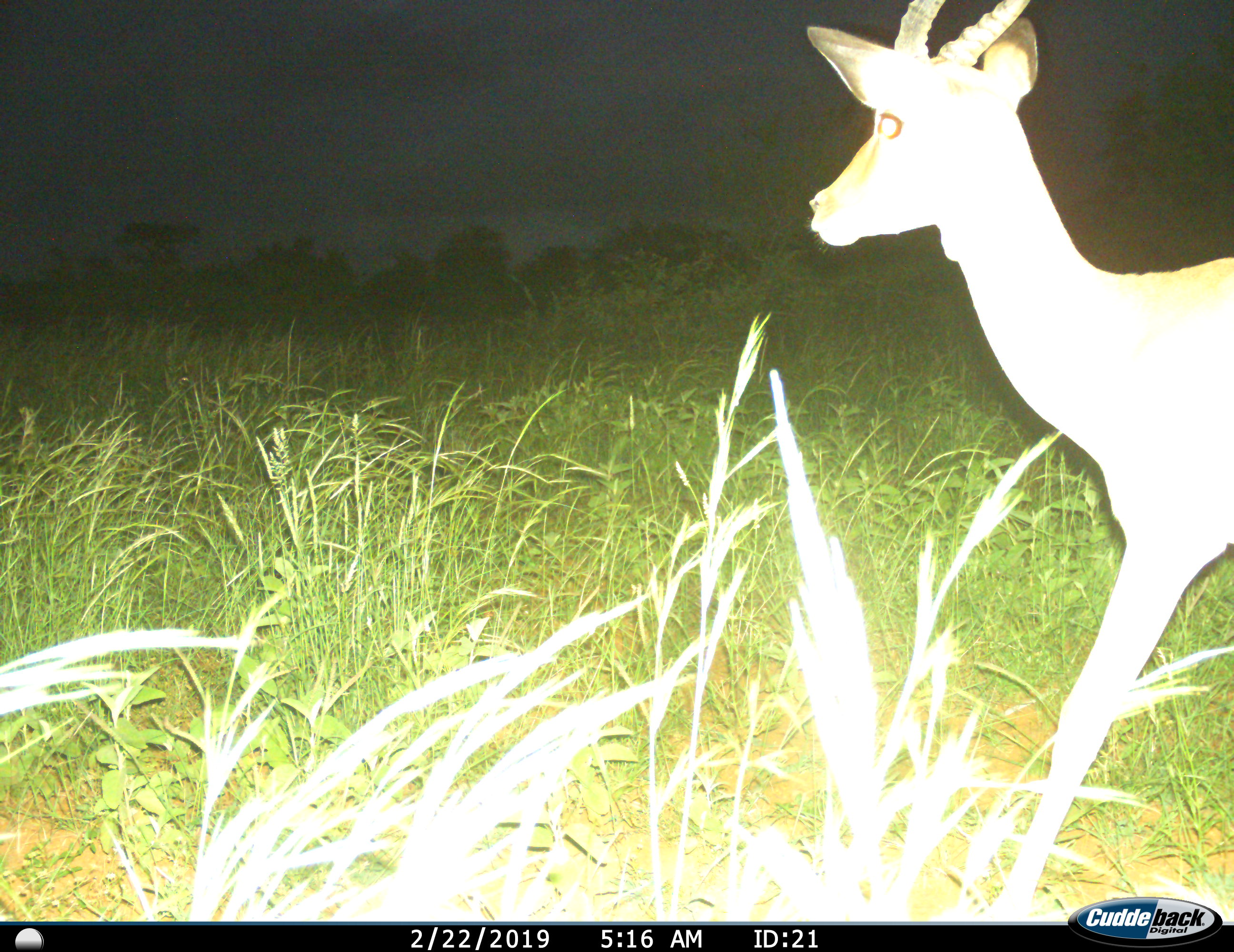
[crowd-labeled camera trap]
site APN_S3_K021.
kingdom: Animalia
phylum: Chordata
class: Mammalia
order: Artiodactyla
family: Bovidae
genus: Aepyceros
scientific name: Aepyceros melampus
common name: impala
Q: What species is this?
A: Impala (Aepyceros melampus).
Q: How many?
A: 1.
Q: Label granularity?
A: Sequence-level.